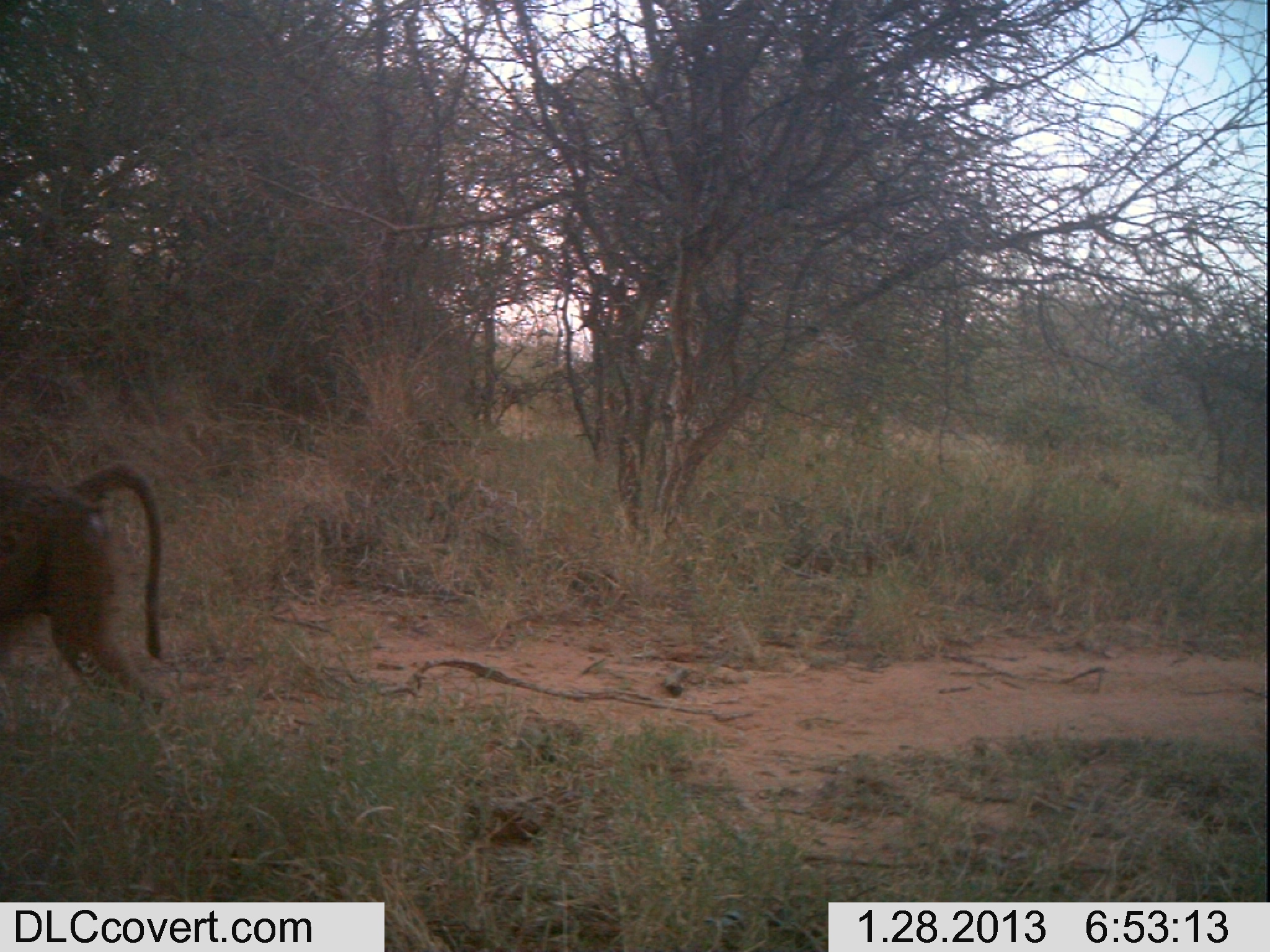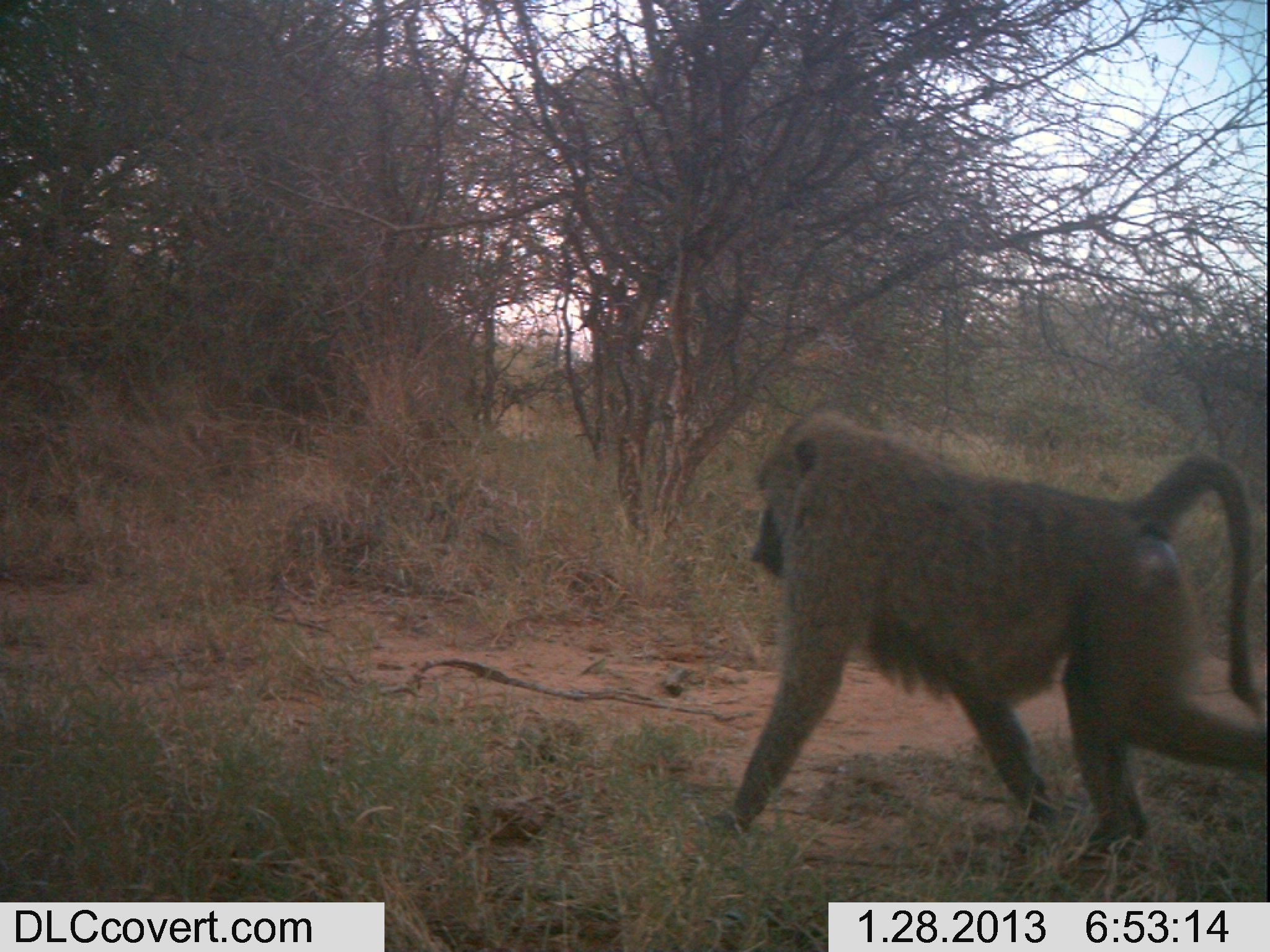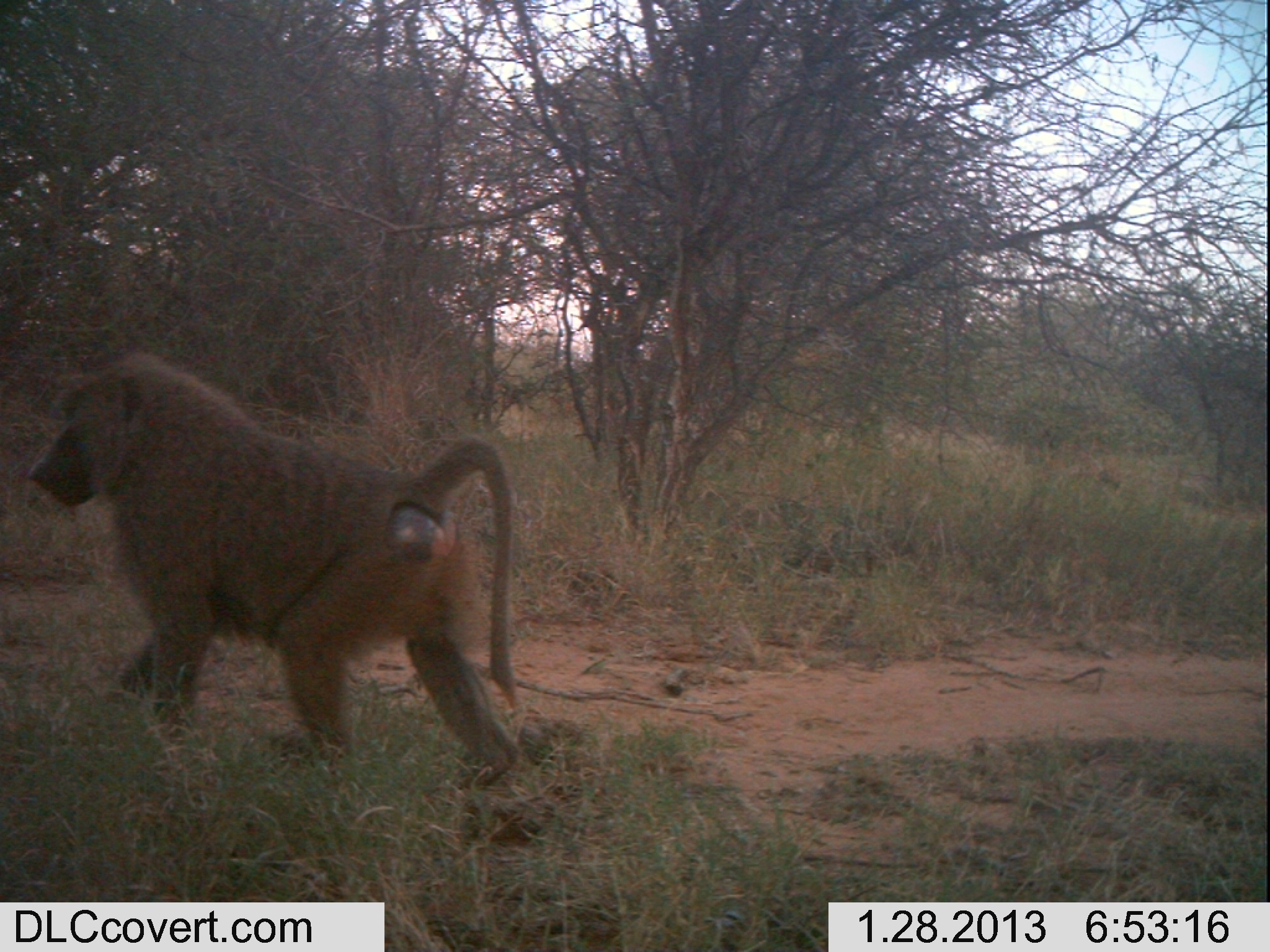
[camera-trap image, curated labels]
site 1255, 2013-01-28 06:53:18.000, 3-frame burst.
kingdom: Animalia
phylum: Chordata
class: Mammalia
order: Primates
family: Cercopithecidae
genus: Papio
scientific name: Papio anubis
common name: olive baboon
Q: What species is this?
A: Papio anubis (olive baboon).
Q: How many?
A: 1.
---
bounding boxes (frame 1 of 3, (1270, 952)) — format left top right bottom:
papio anubis: 0 461 163 715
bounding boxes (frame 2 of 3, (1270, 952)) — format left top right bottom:
papio anubis: 701 404 1268 874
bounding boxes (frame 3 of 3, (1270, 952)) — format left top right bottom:
papio anubis: 29 349 516 791